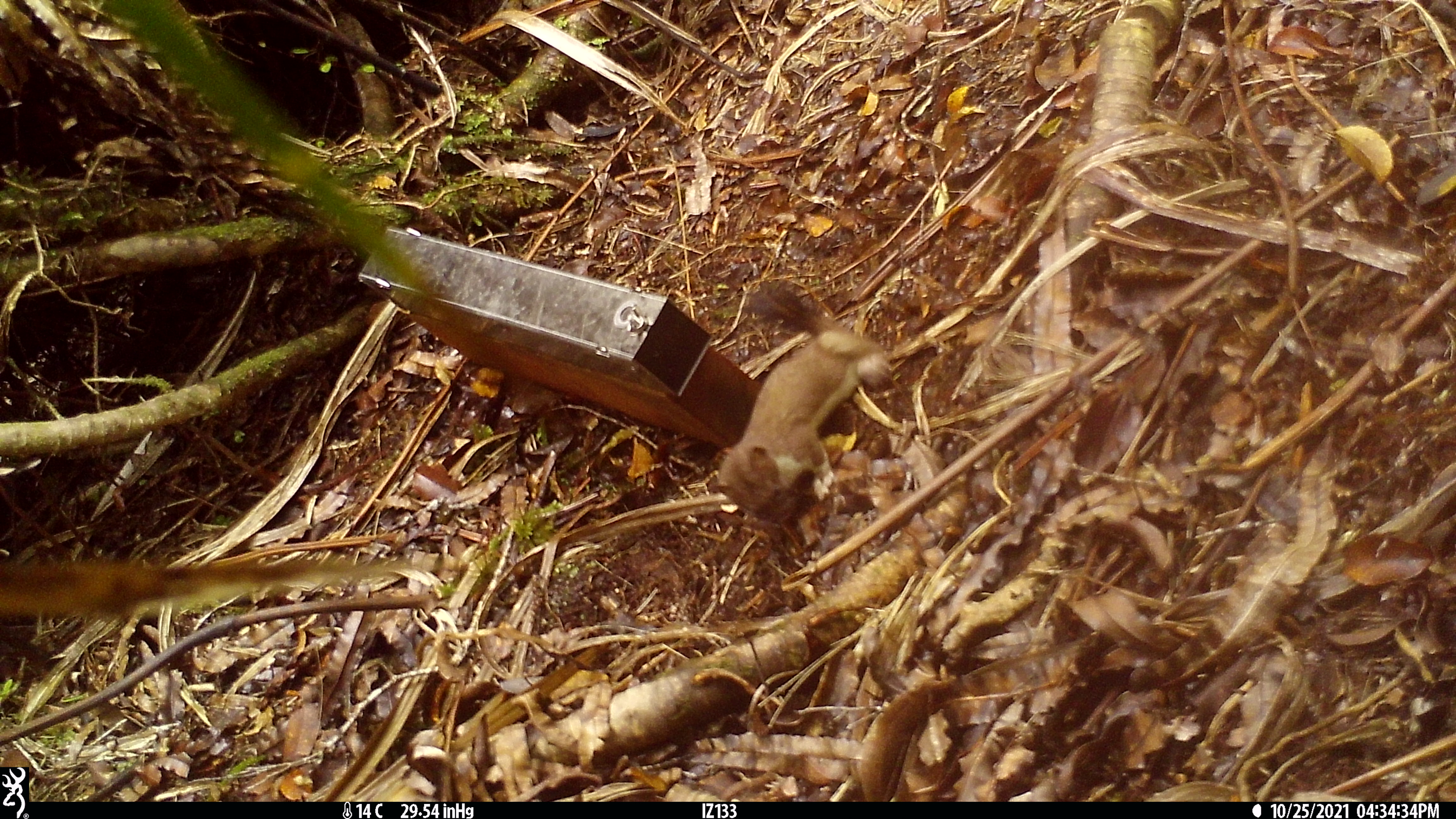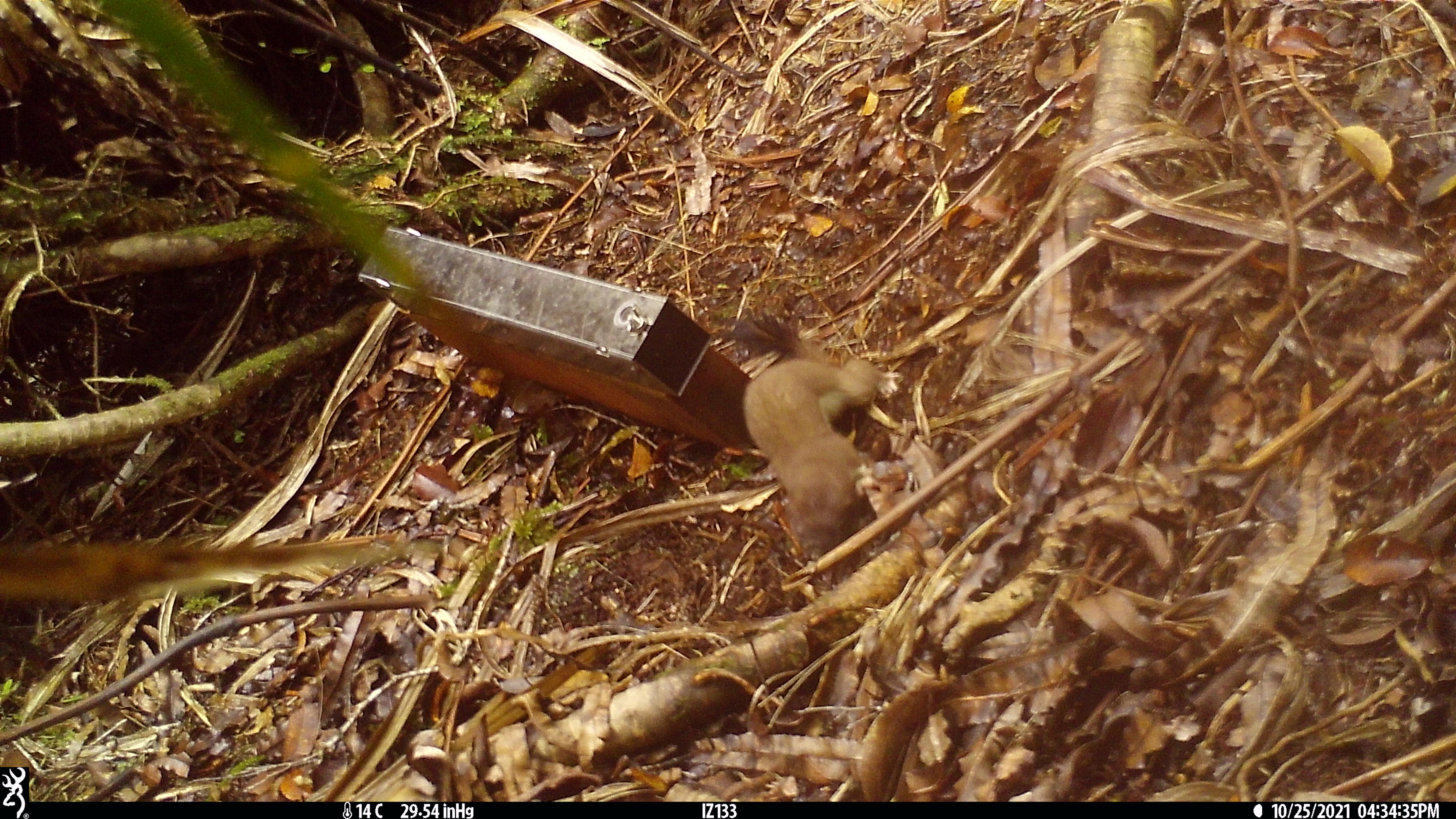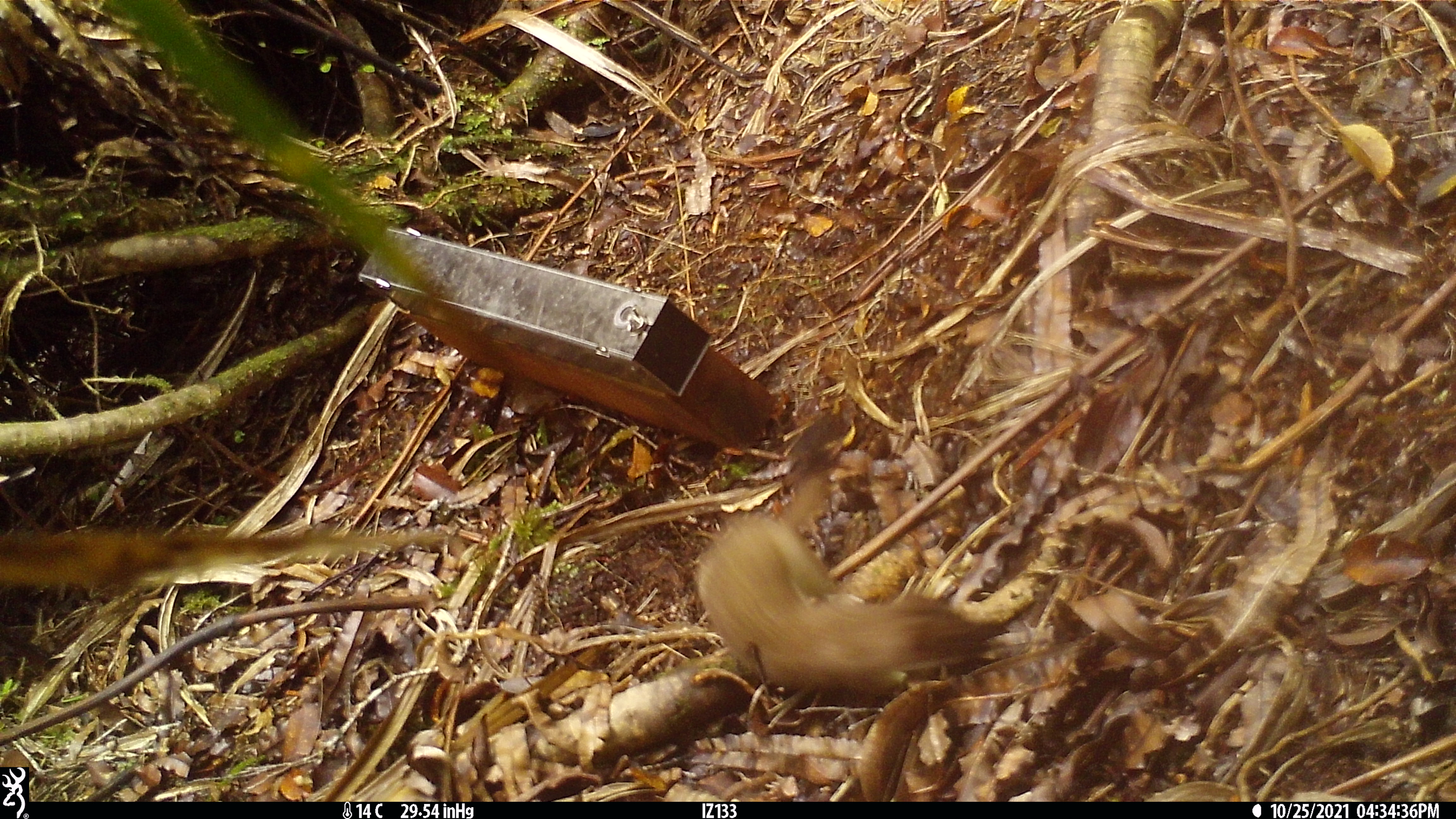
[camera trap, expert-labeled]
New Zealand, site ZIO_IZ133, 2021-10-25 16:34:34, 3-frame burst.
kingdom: Animalia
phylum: Chordata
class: Mammalia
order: Carnivora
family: Mustelidae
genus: Mustela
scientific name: Mustela erminea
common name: stoat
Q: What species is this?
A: Stoat (Mustela erminea).